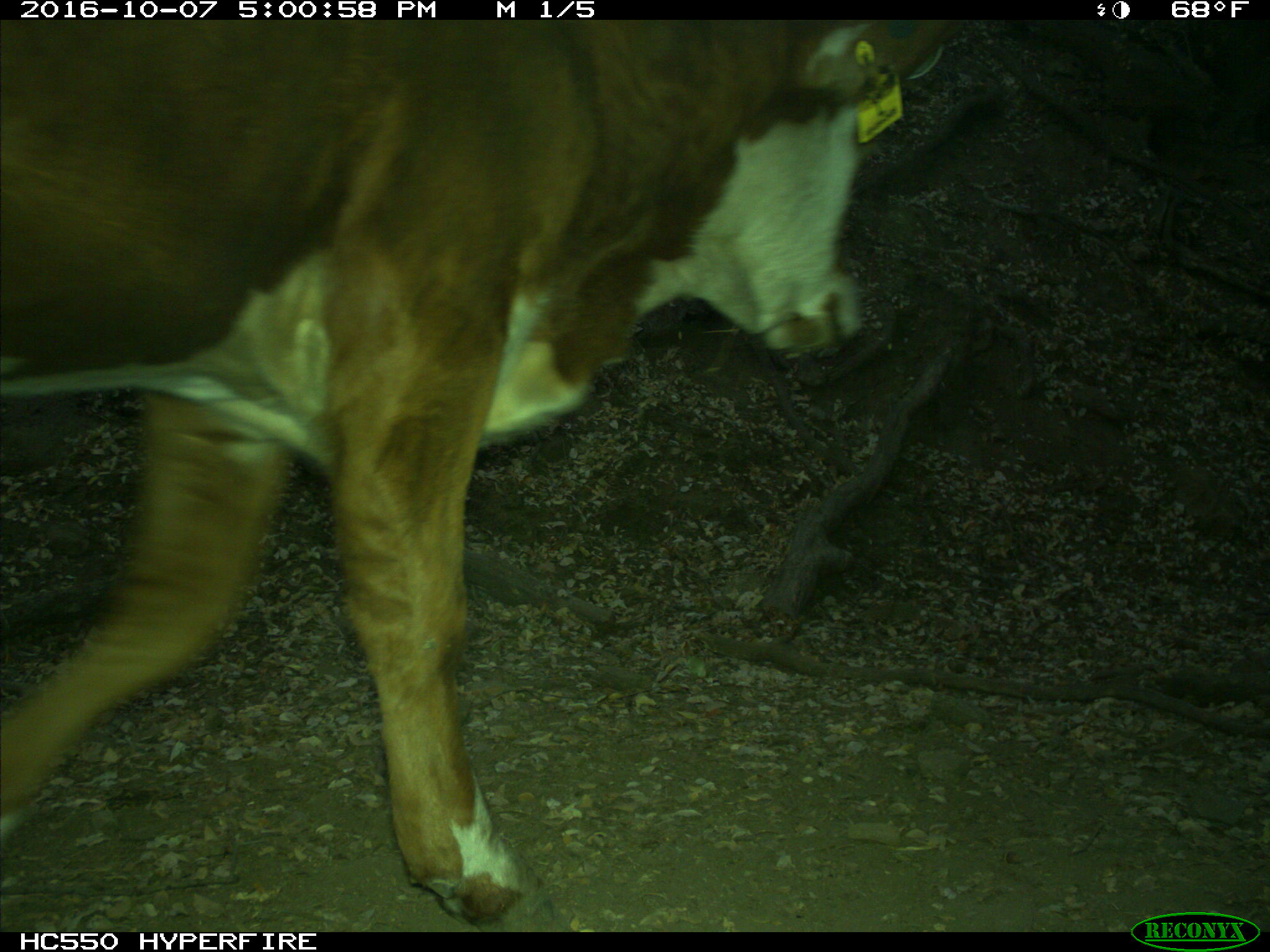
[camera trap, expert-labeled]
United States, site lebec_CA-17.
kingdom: Animalia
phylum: Chordata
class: Mammalia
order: Artiodactyla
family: Bovidae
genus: Bos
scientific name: Bos taurus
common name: domestic cow